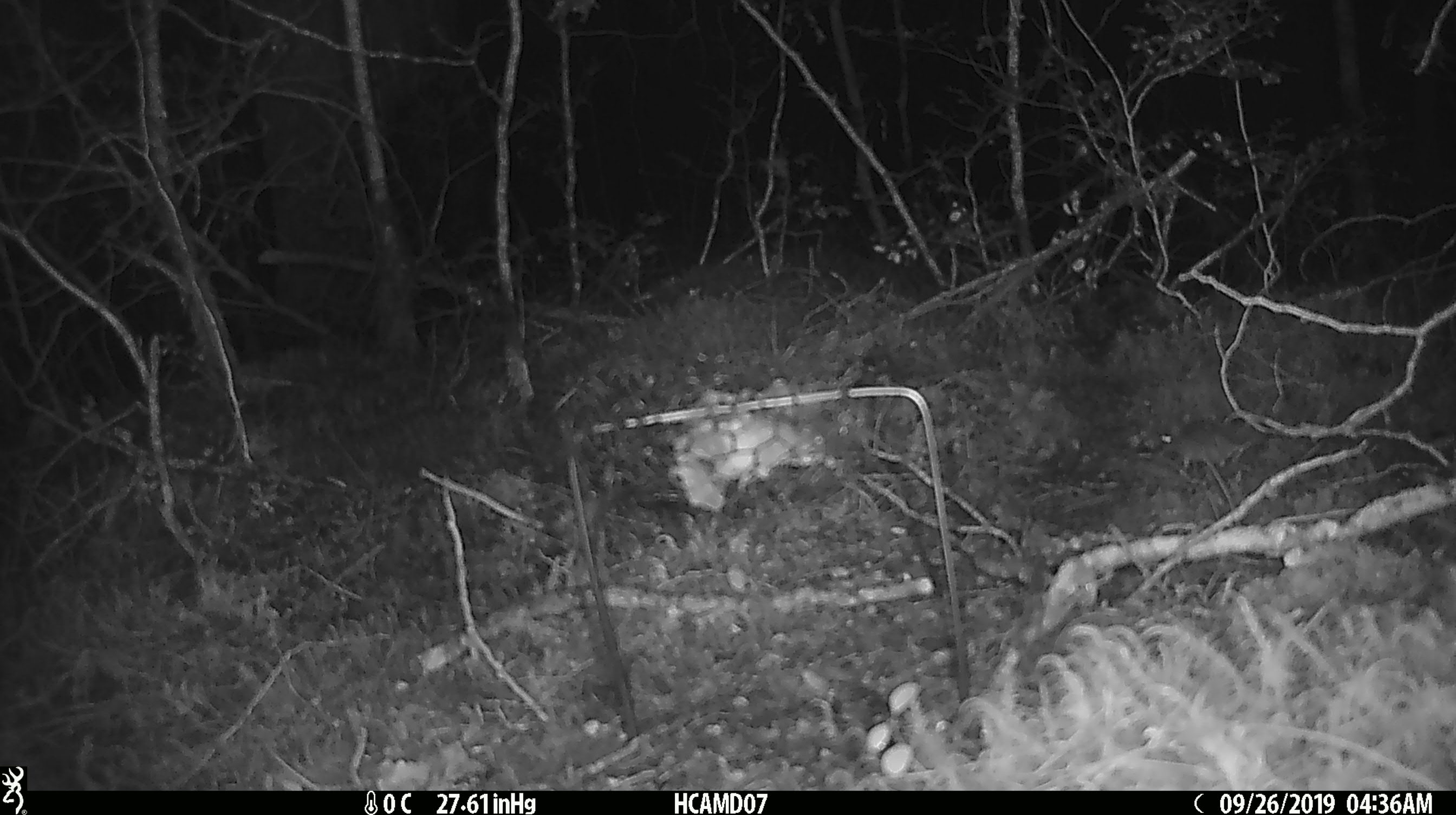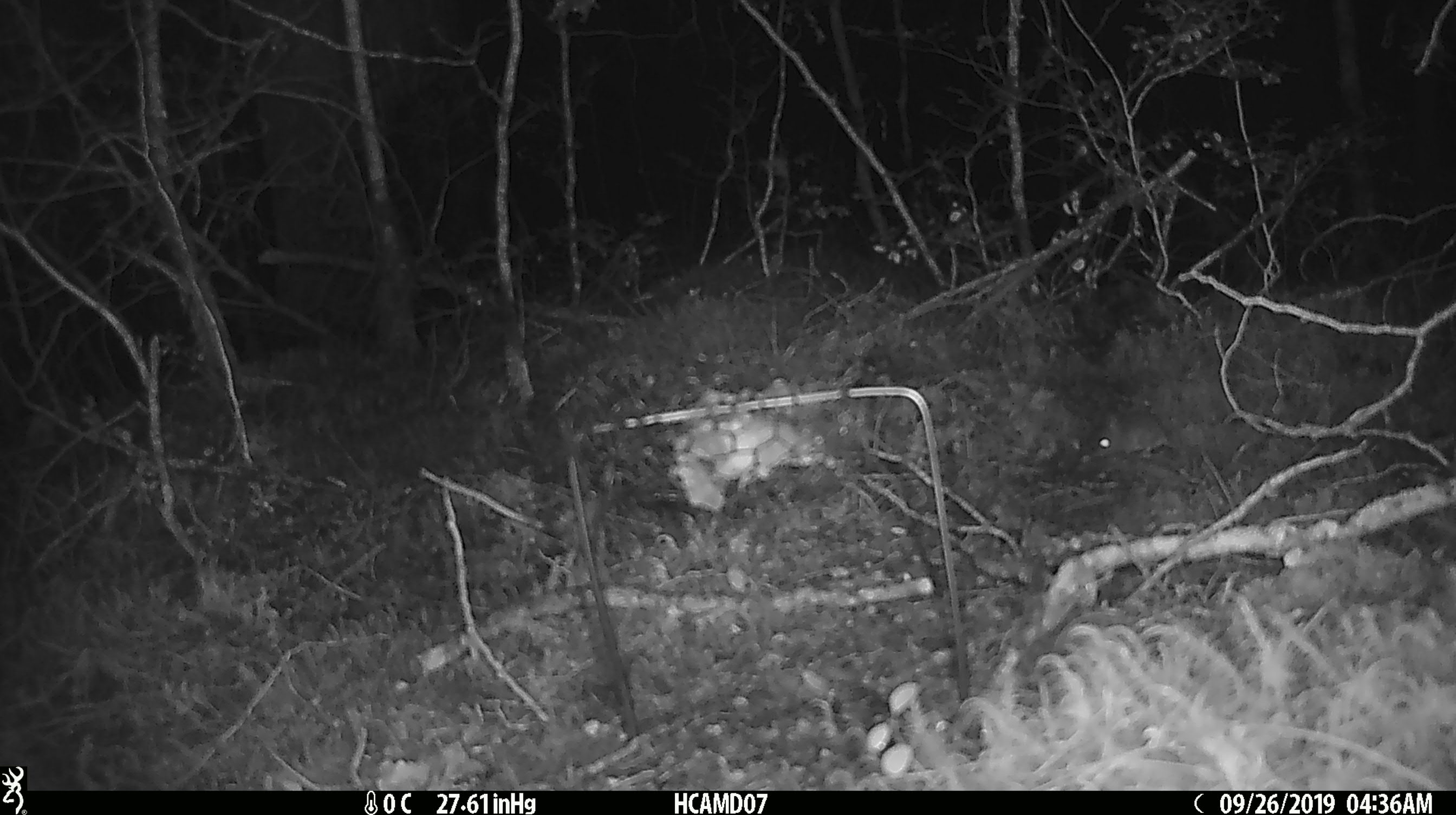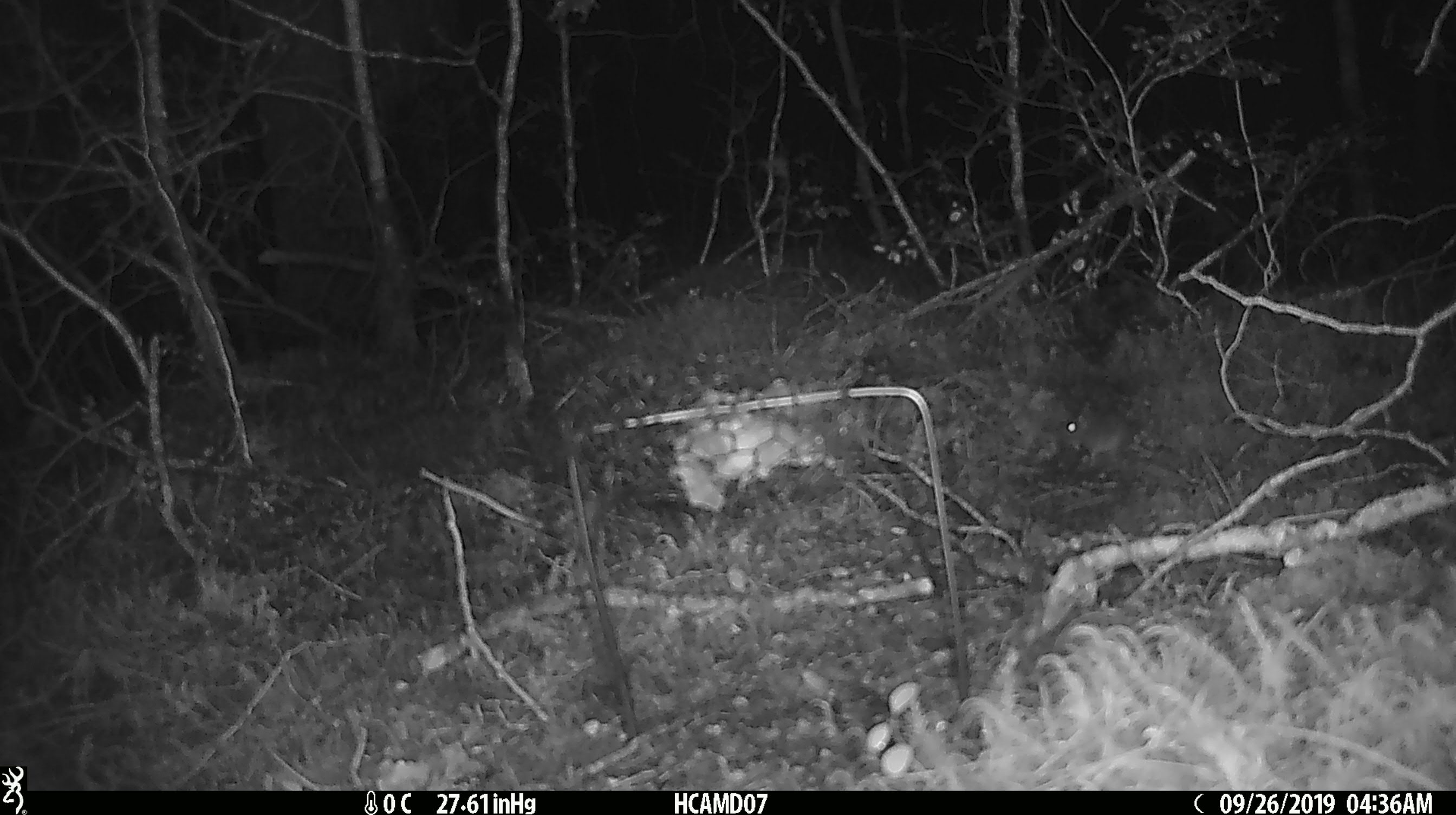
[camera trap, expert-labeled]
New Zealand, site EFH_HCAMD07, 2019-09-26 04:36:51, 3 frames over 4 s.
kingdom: Animalia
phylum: Chordata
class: Mammalia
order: Rodentia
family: Muridae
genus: Mus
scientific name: Mus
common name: mouse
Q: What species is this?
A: Mouse (Mus).